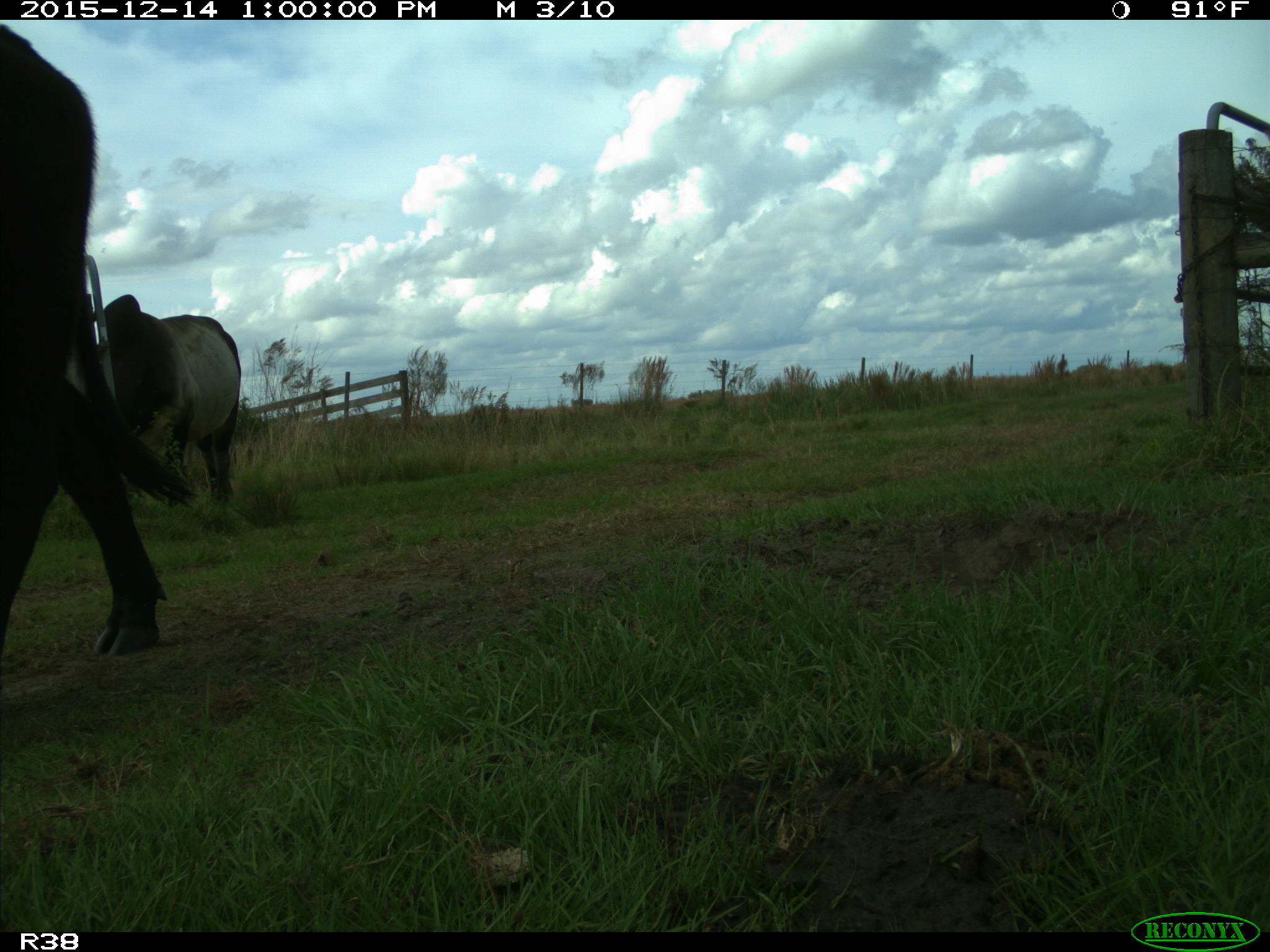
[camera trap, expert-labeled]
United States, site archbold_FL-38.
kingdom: Animalia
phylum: Chordata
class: Mammalia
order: Artiodactyla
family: Bovidae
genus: Bos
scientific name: Bos taurus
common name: domestic cow